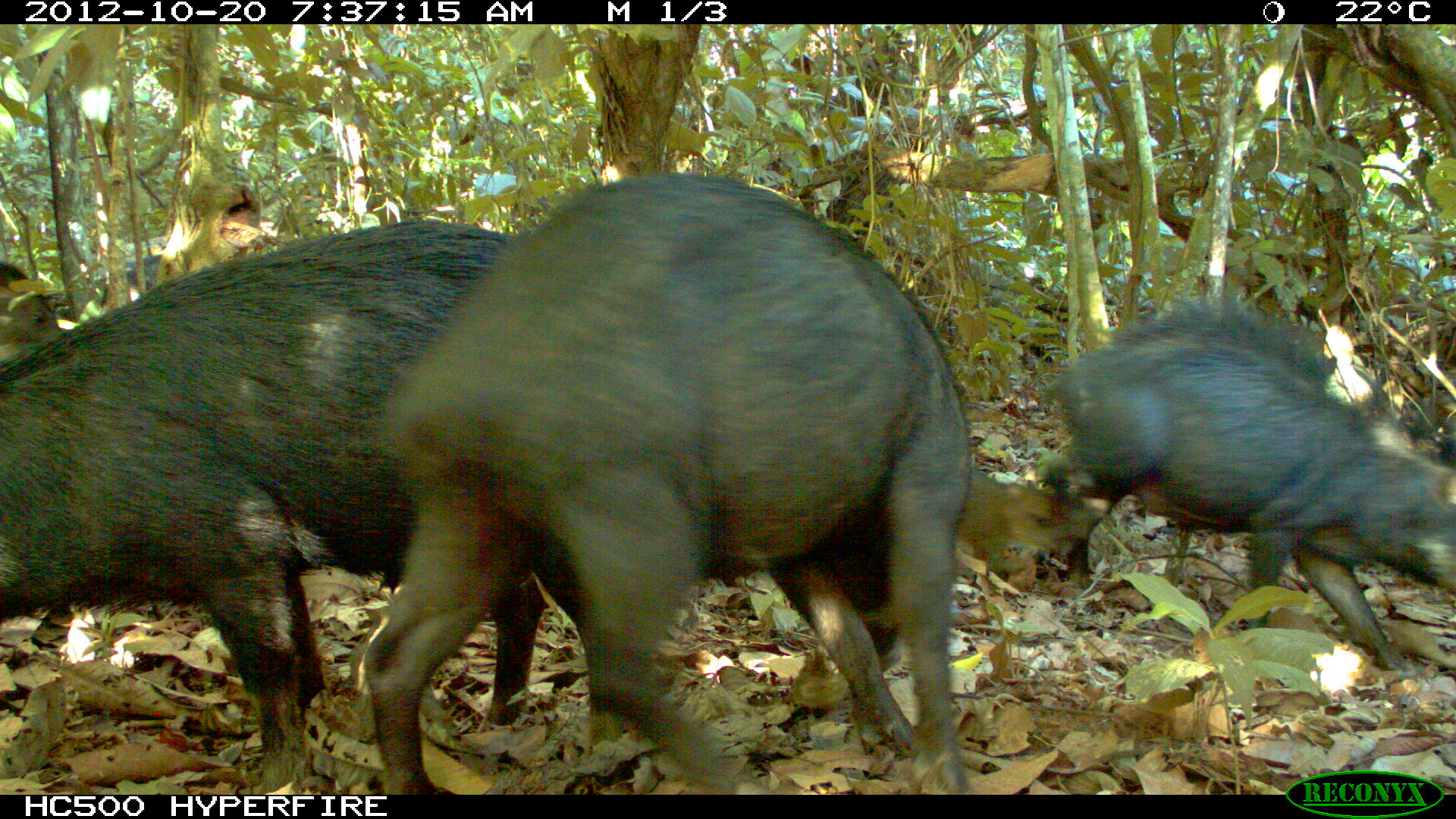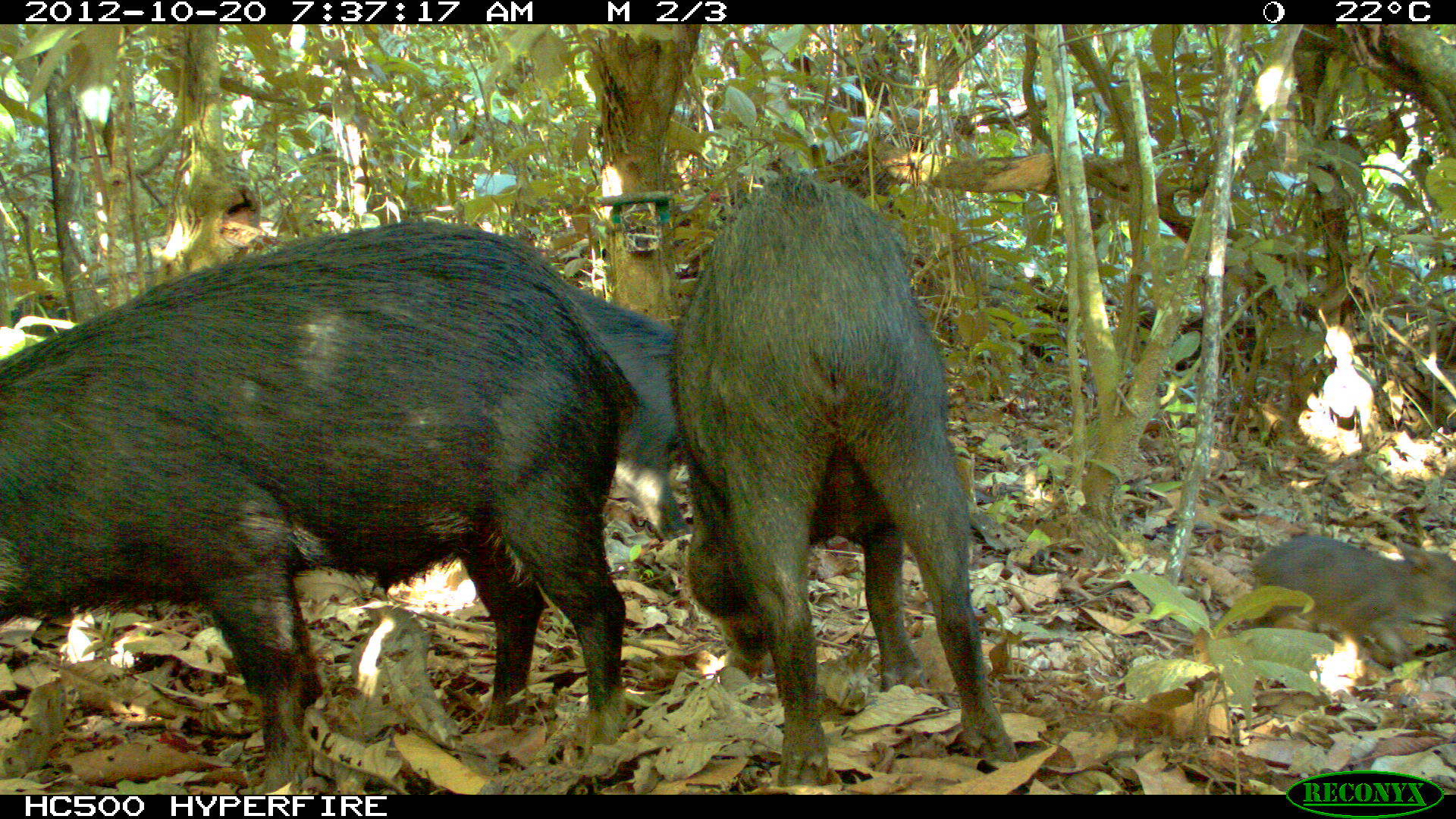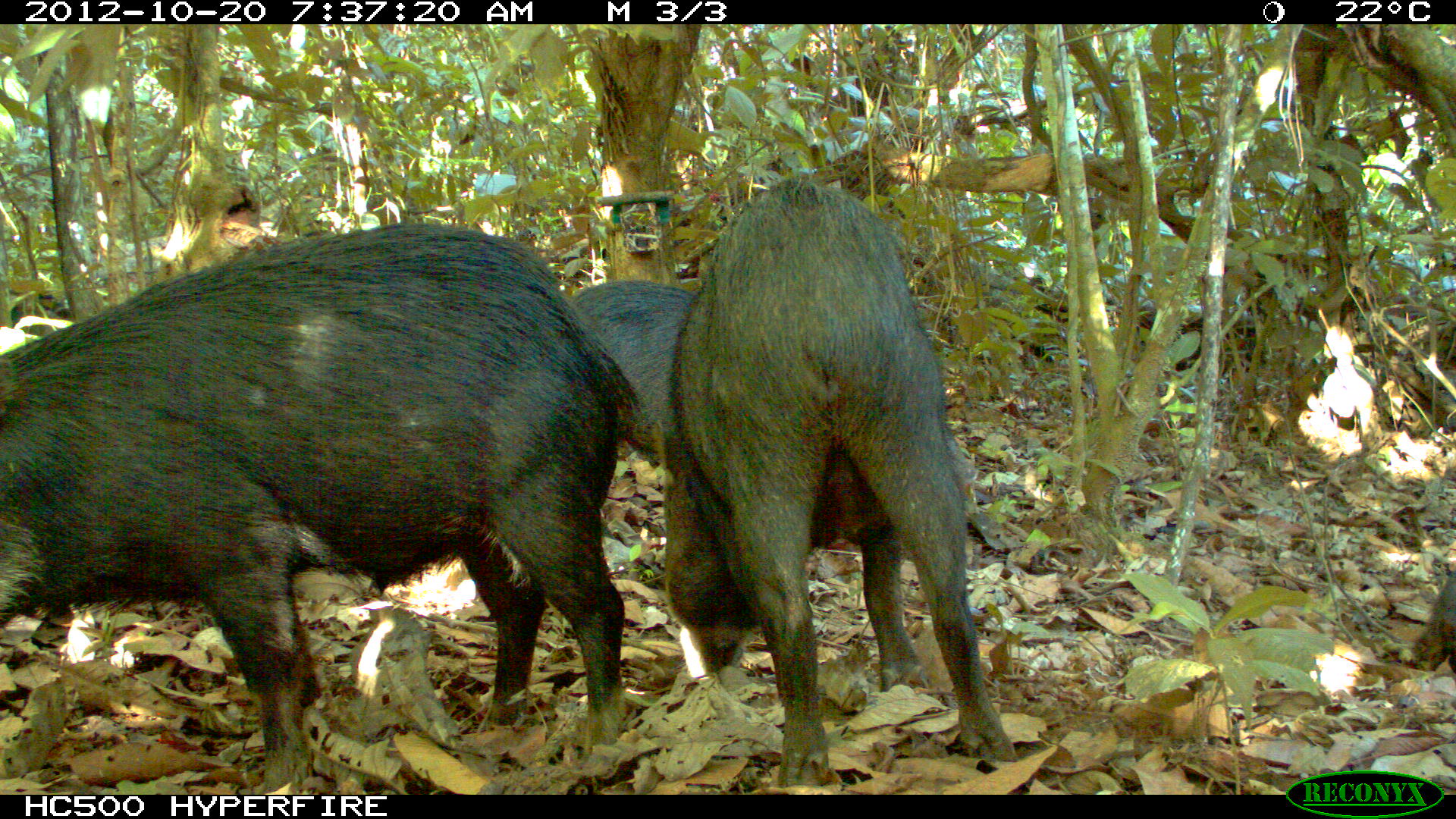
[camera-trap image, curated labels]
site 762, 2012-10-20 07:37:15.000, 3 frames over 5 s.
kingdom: Animalia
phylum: Chordata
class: Mammalia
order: Artiodactyla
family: Tayassuidae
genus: Tayassu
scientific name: Tayassu pecari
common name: white-lipped peccary